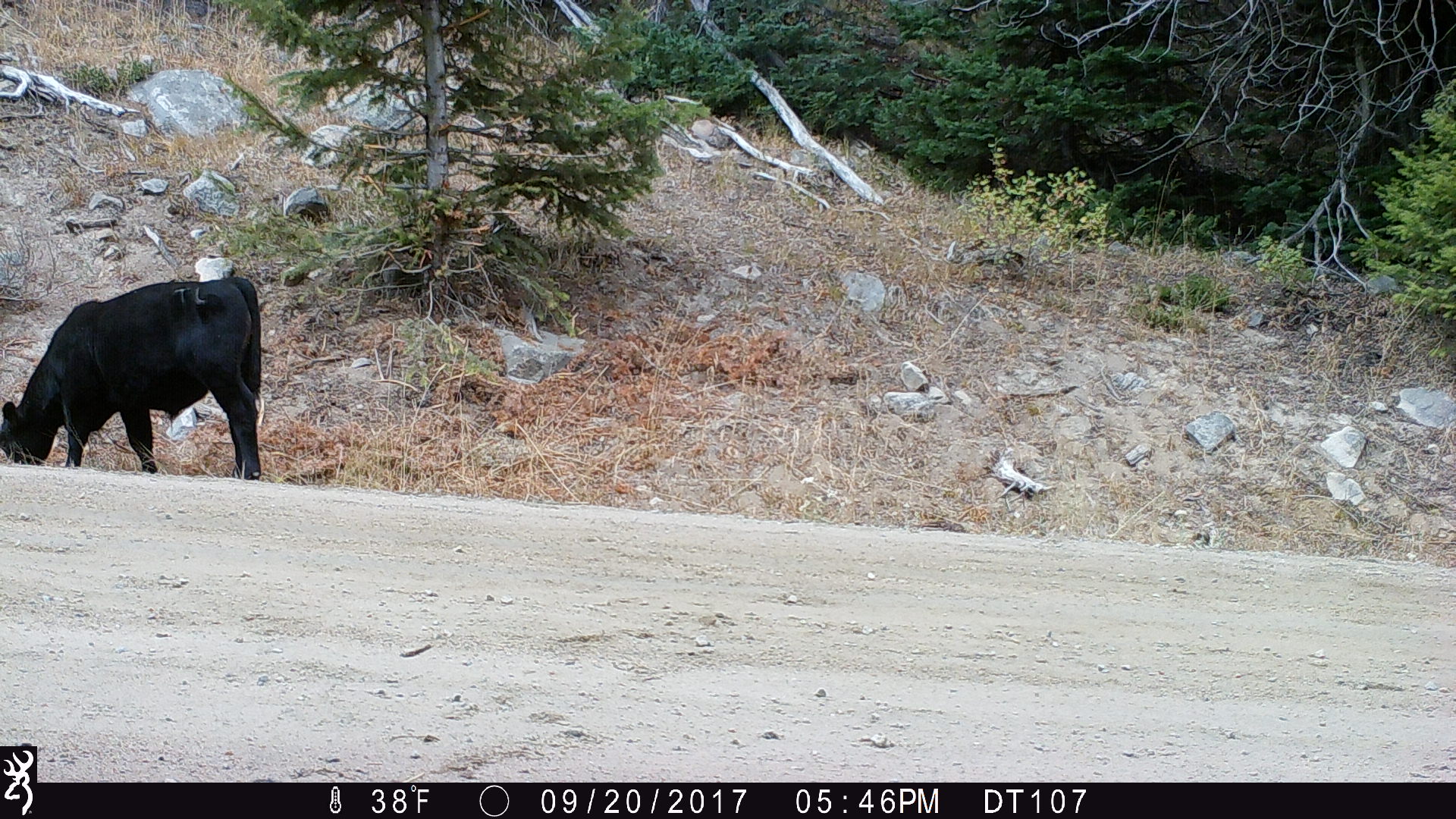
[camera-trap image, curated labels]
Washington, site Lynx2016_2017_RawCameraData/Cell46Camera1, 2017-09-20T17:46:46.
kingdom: Animalia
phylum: Chordata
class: Mammalia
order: Artiodactyla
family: Bovidae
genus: Bos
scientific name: Bos taurus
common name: domestic cattle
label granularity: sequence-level